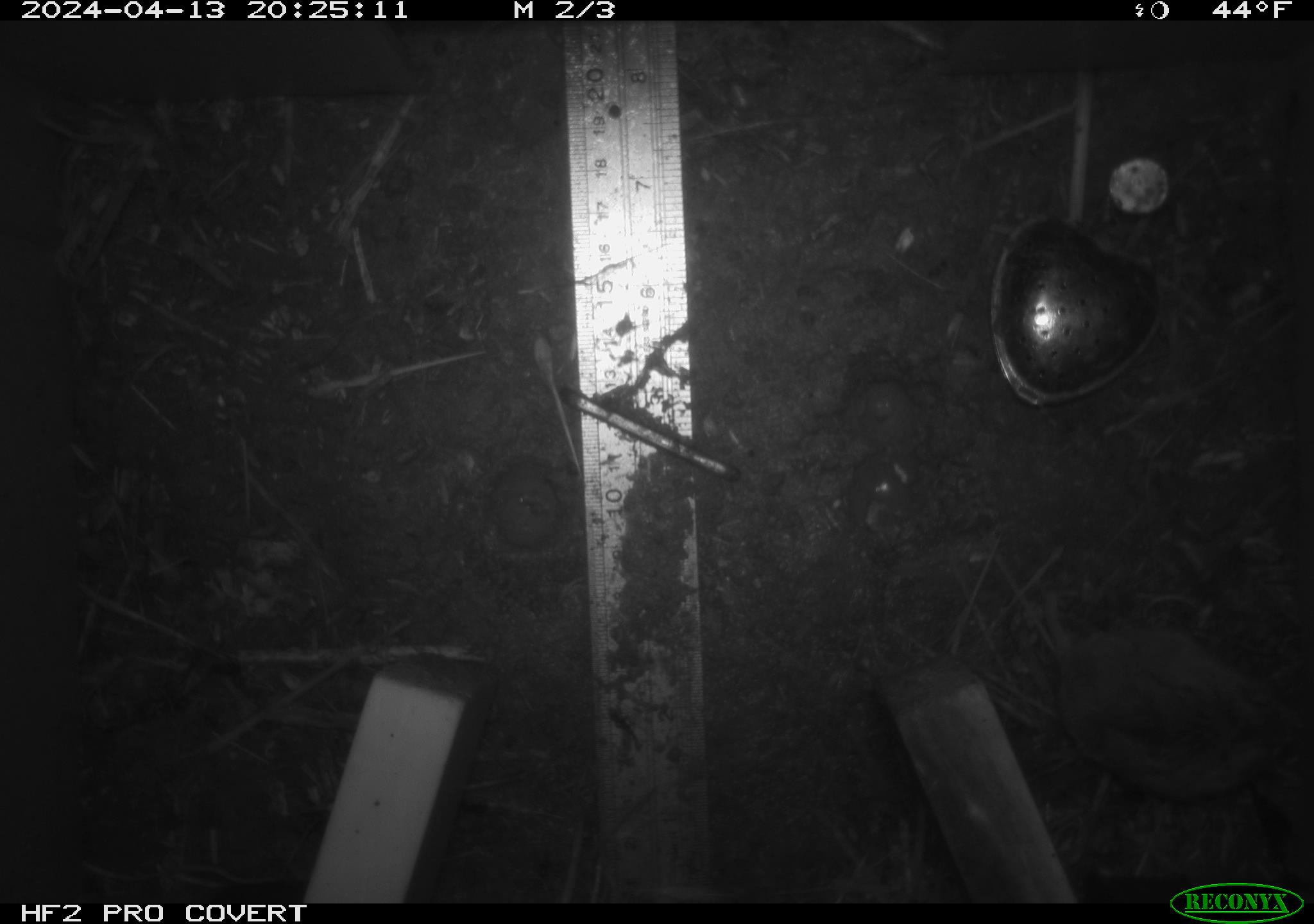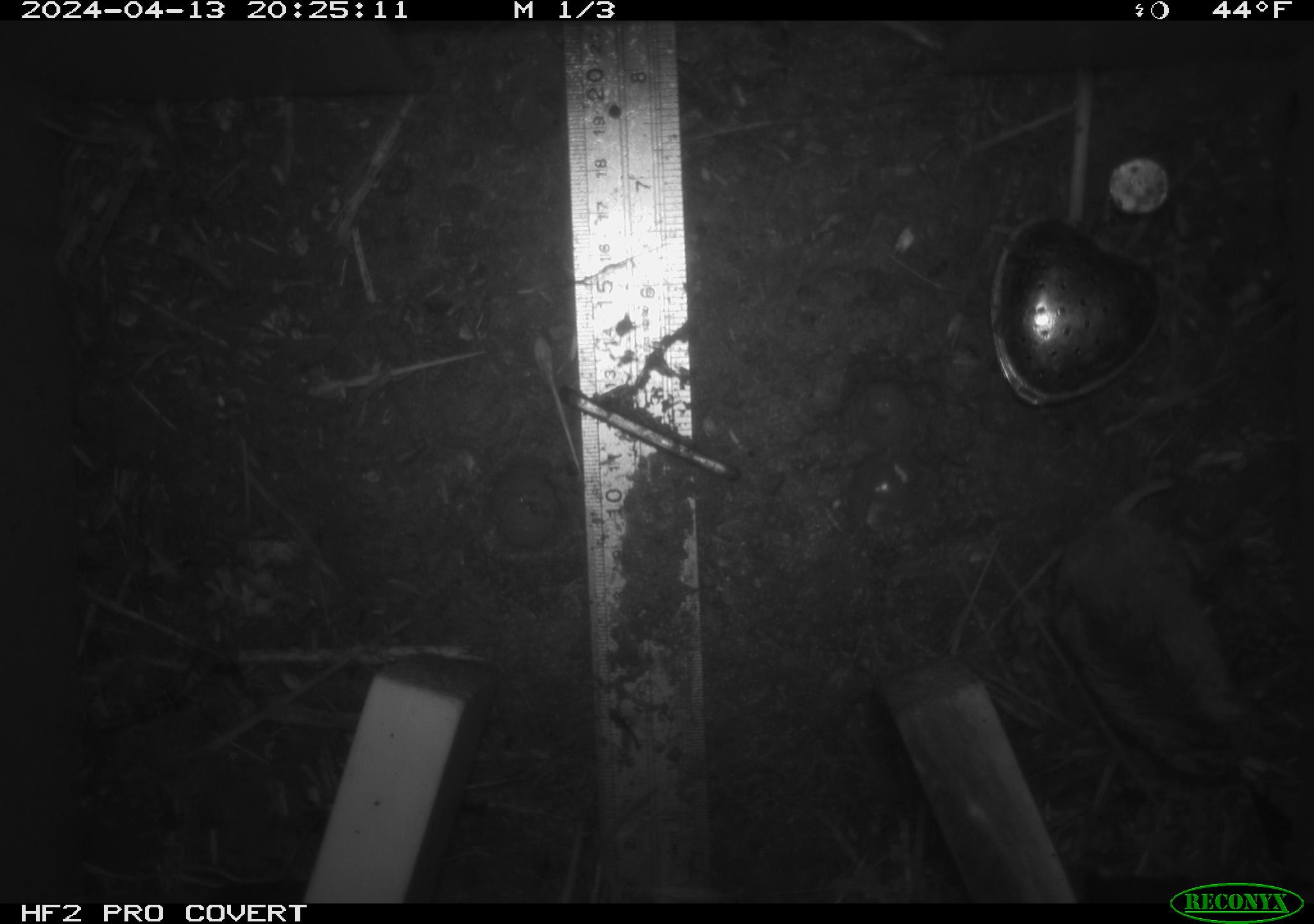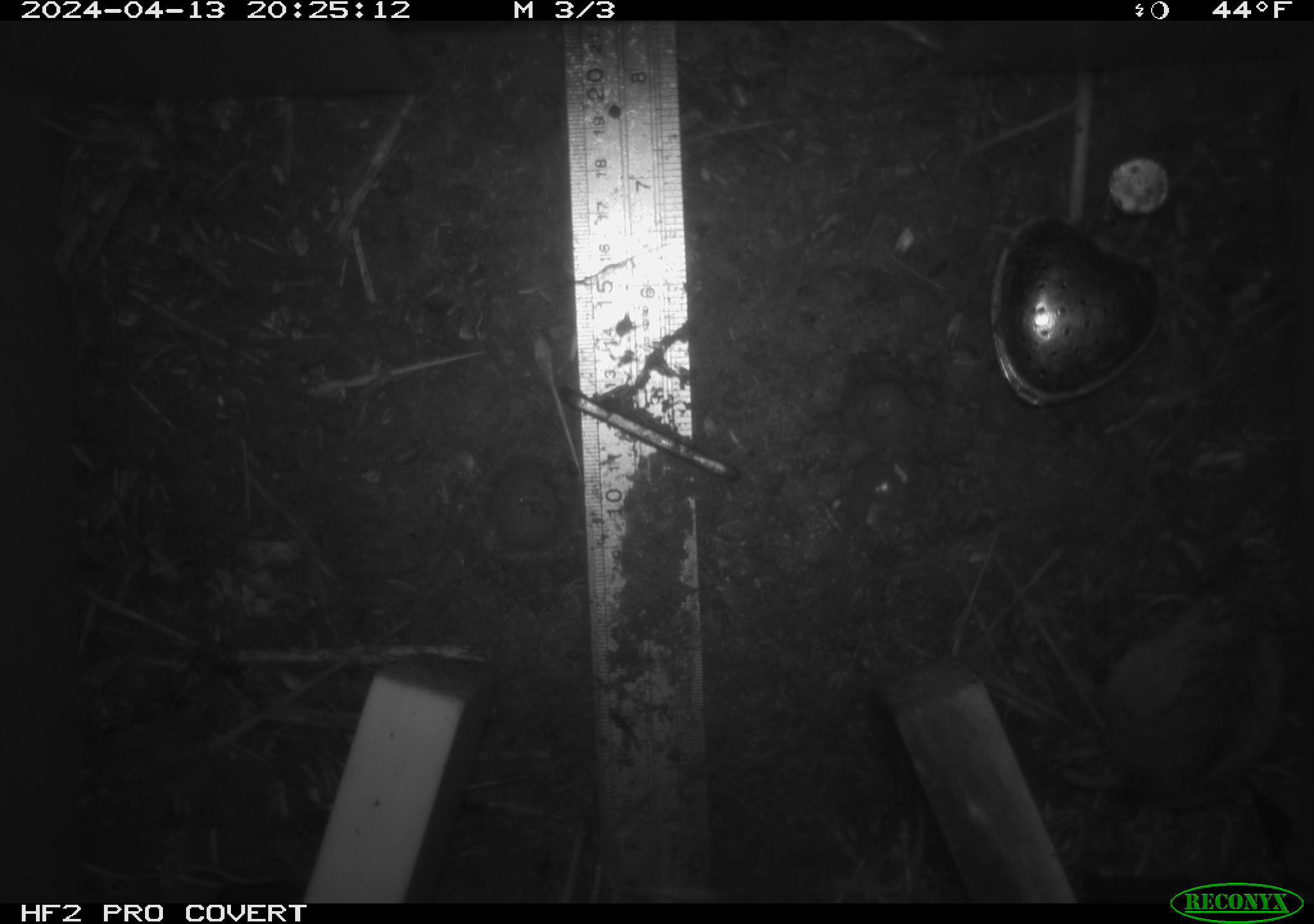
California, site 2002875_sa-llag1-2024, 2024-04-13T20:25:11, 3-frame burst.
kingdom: Animalia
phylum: Chordata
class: Mammalia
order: Rodentia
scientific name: Rodentia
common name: mouse species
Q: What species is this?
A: Mouse species (Rodentia).